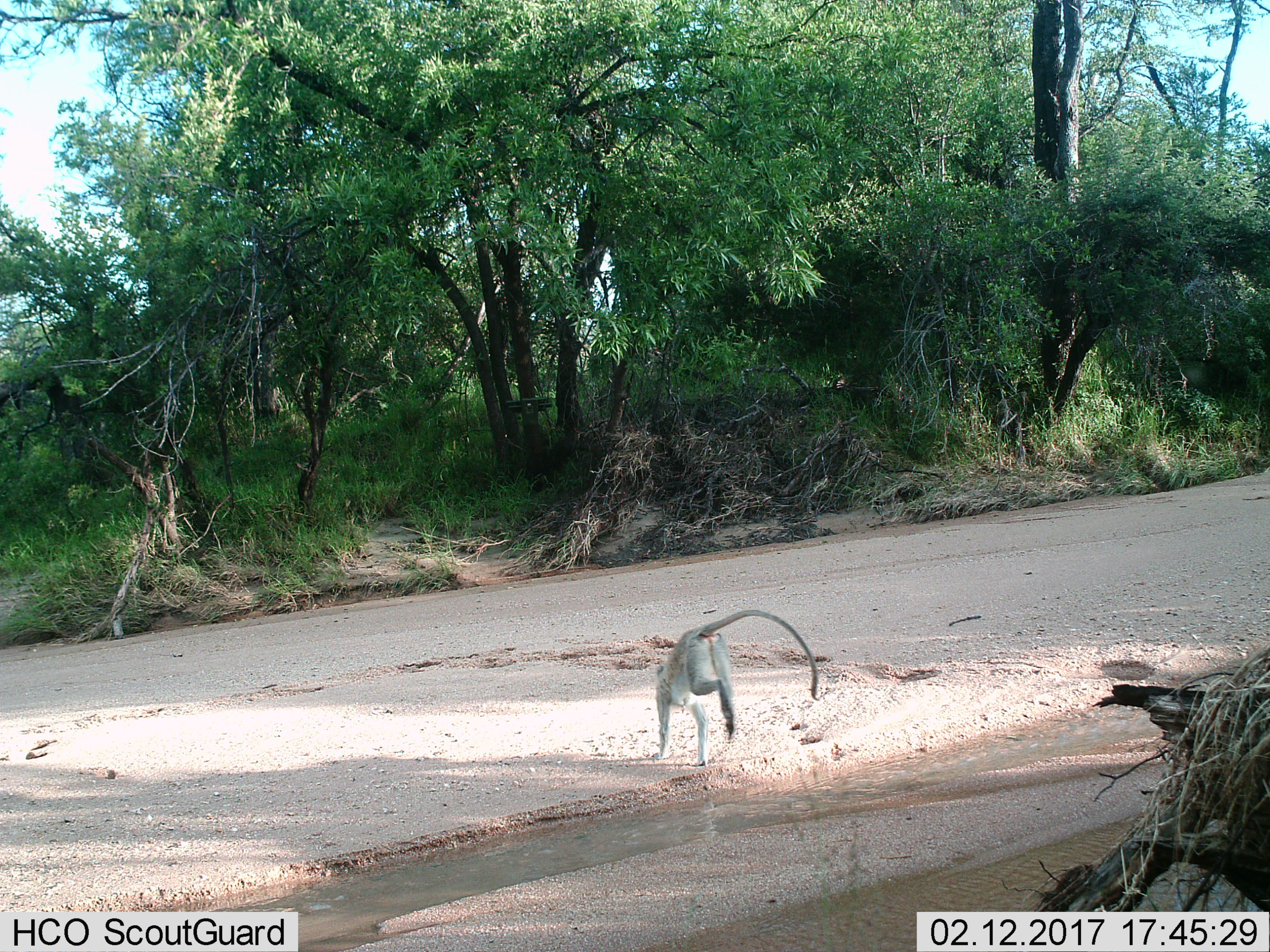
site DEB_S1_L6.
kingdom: Animalia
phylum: Chordata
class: Mammalia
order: Primates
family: Cercopithecidae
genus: Chlorocebus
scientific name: Chlorocebus pygerythrus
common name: vervet monkey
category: monkeyvervet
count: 1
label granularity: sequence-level